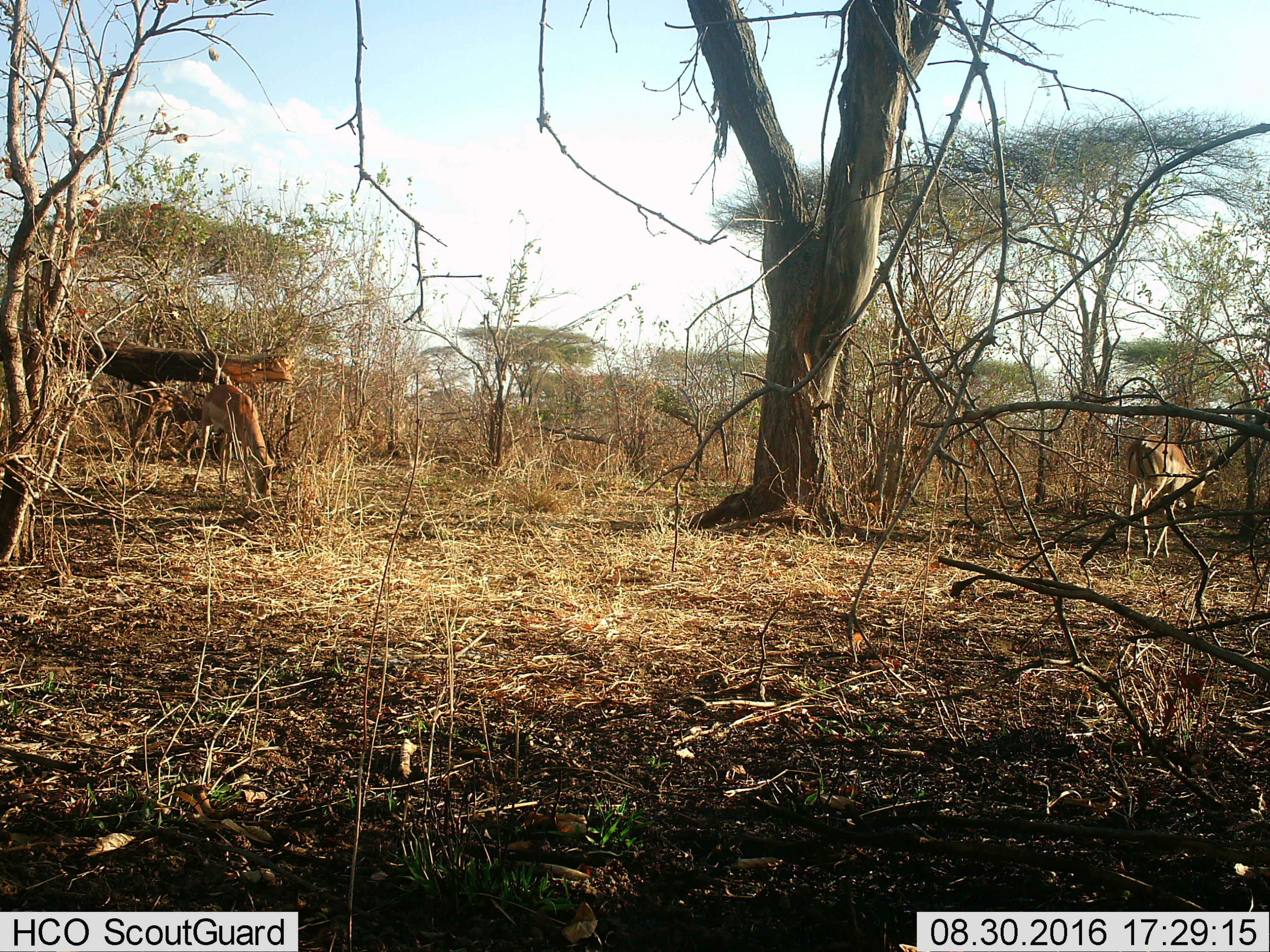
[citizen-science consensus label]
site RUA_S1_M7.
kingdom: Animalia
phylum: Chordata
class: Mammalia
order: Artiodactyla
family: Bovidae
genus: Aepyceros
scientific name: Aepyceros melampus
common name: impala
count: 2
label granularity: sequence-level